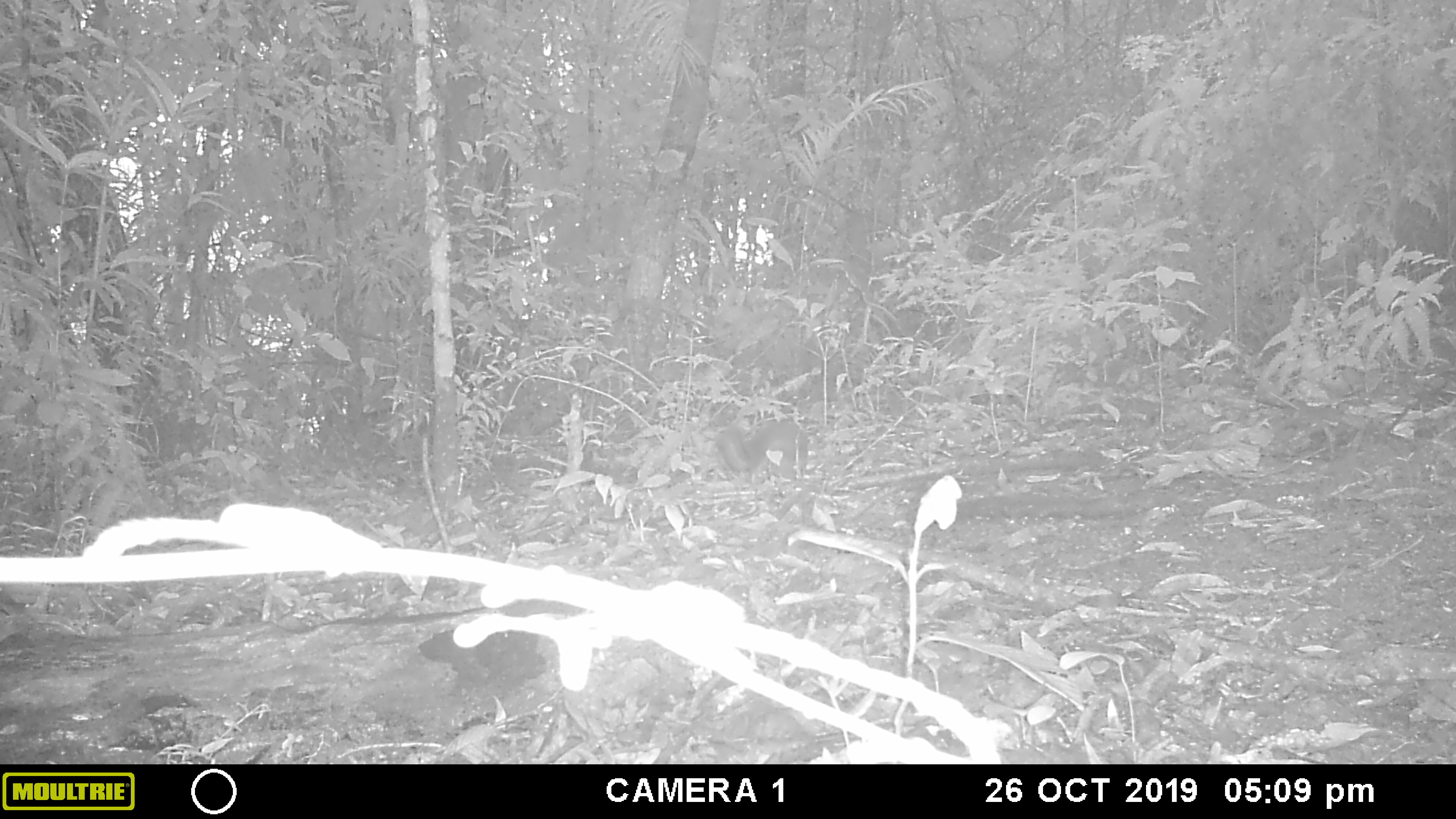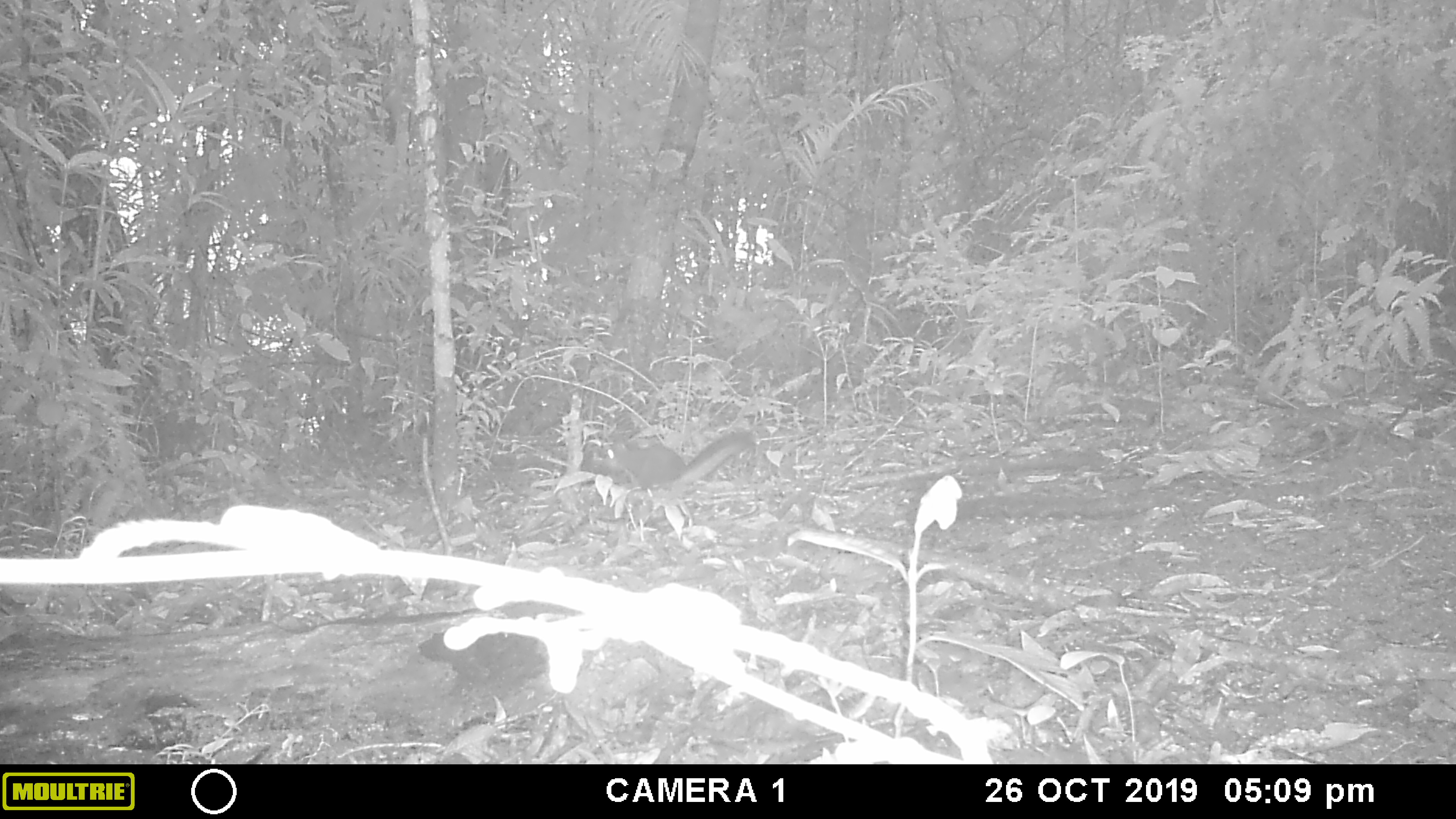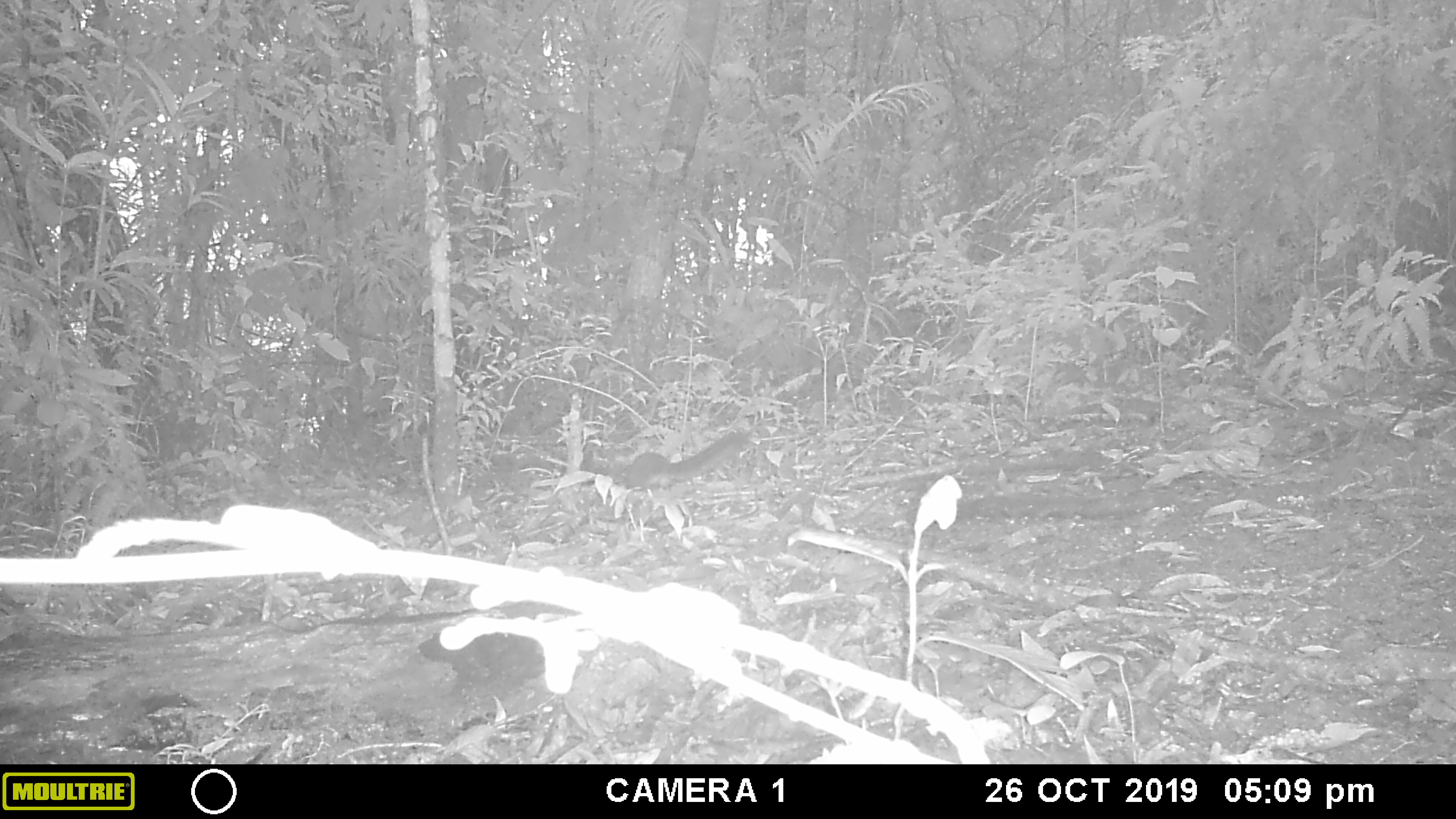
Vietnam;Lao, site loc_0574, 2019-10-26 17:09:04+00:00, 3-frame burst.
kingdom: Animalia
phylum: Chordata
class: Mammalia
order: Rodentia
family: Sciuridae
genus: Dremomys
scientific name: Dremomys rufigenis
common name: red-cheeked squirrel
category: red cheeked squirrel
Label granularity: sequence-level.